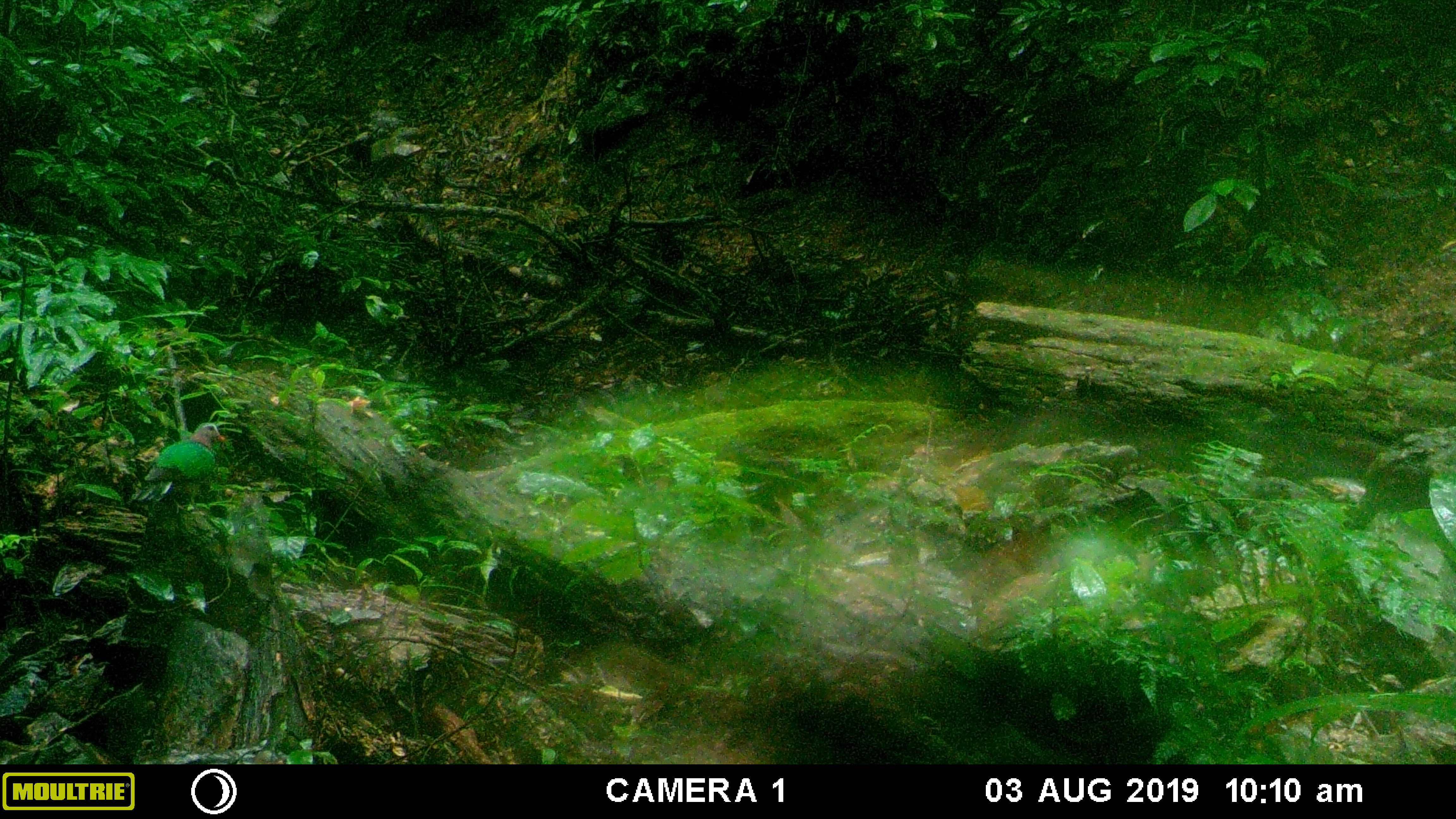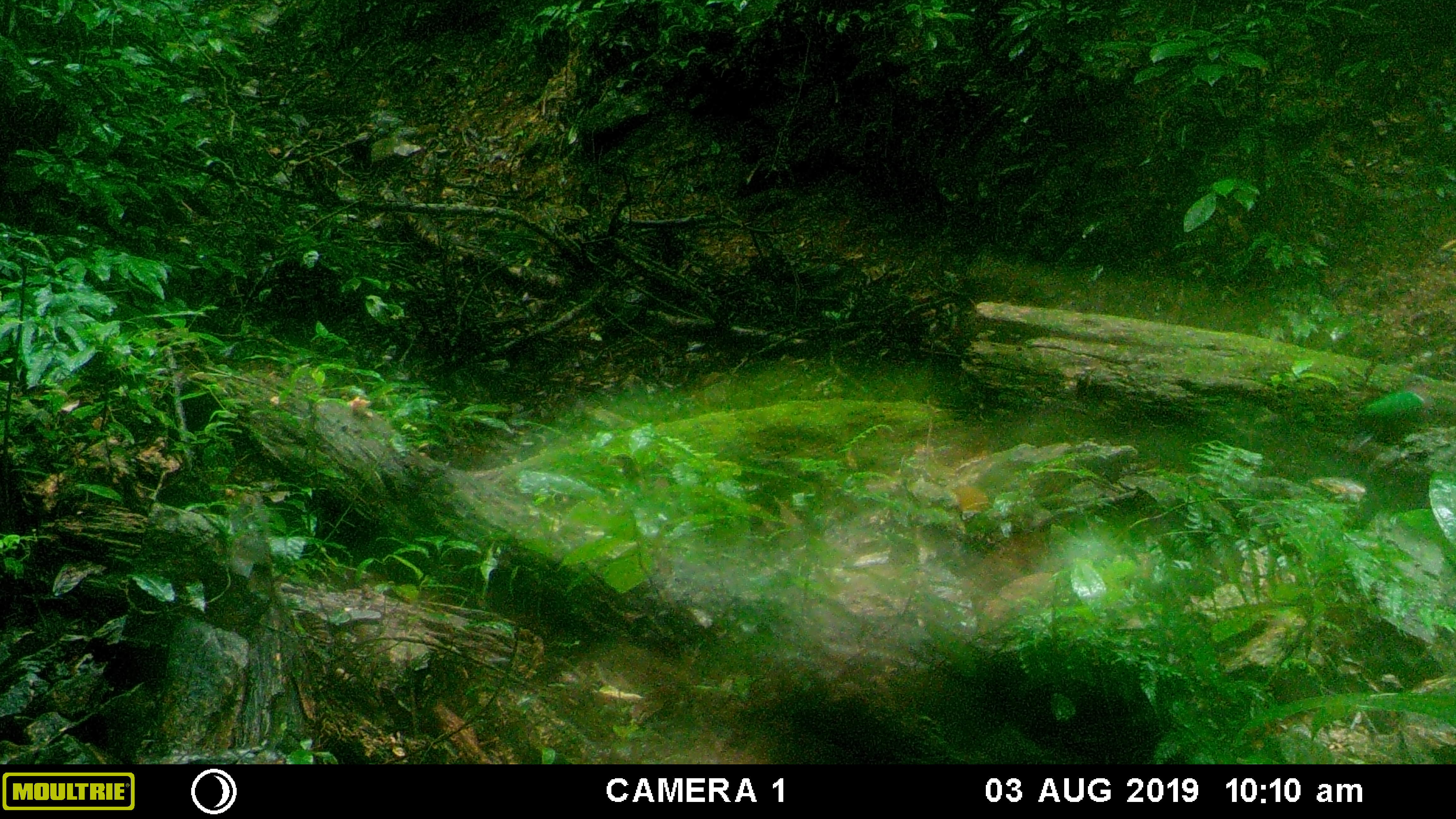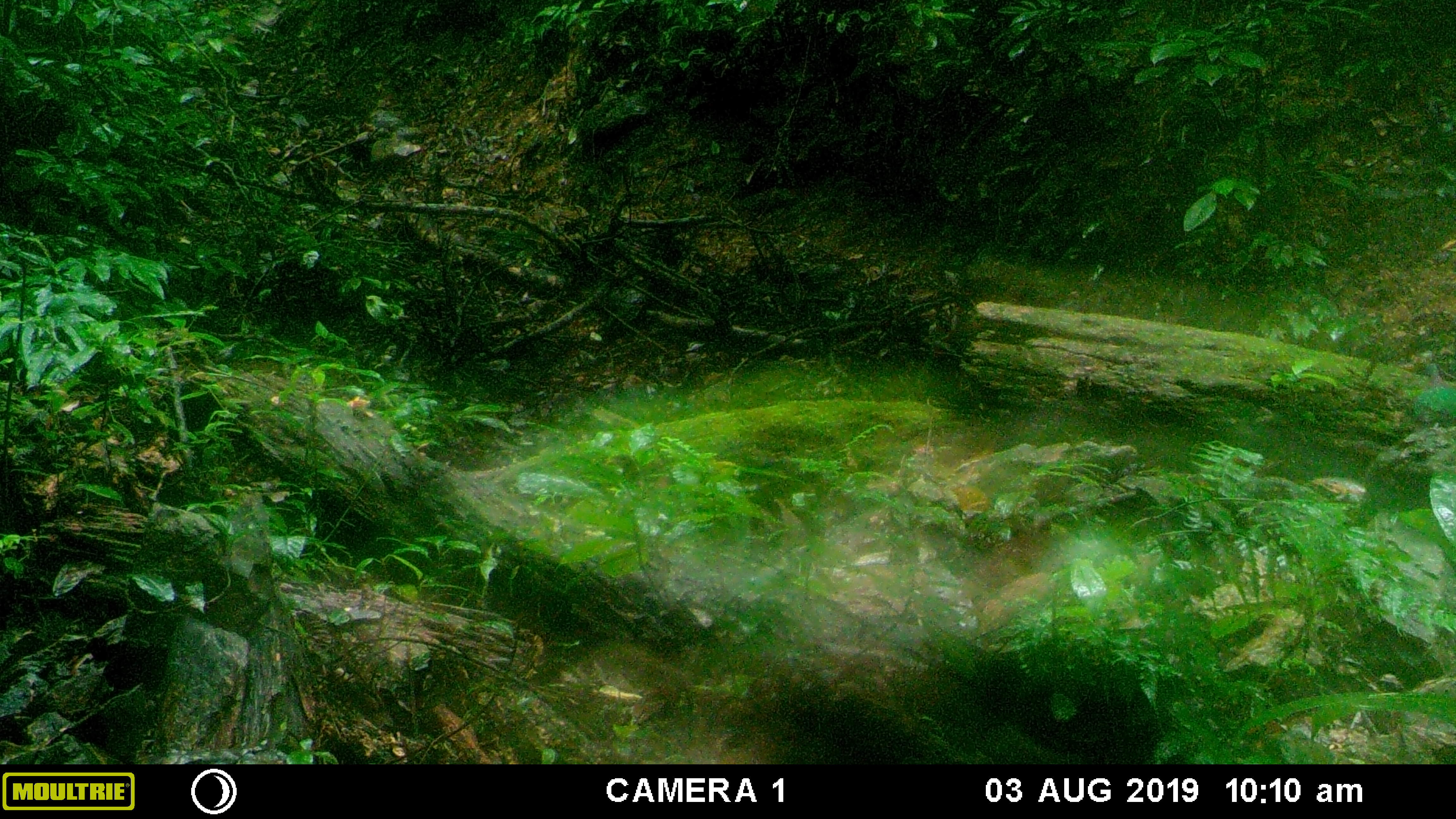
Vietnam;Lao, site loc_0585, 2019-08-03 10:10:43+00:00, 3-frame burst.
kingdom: Animalia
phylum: Chordata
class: Aves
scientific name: Aves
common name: bird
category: unidentified bird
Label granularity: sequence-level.